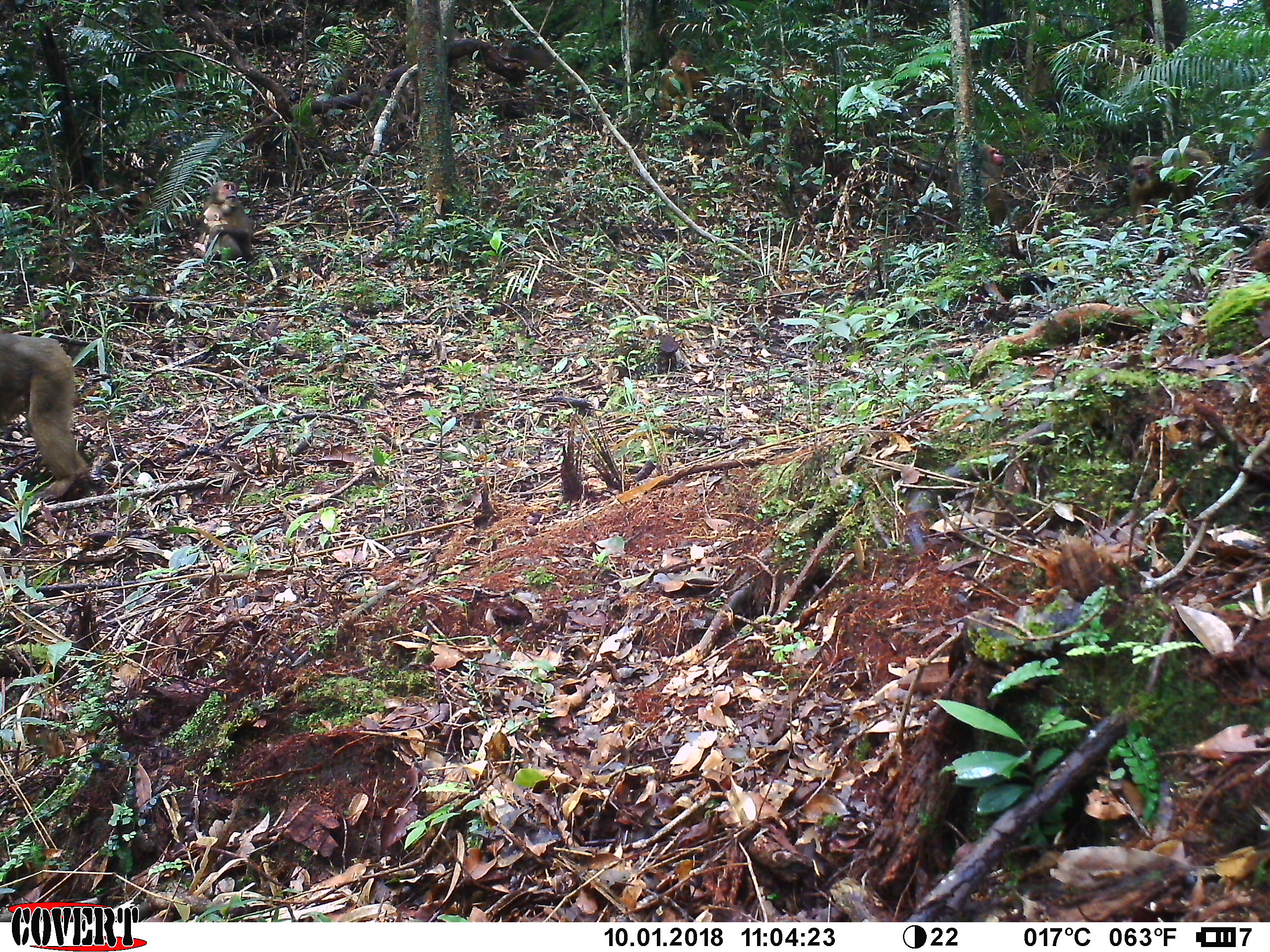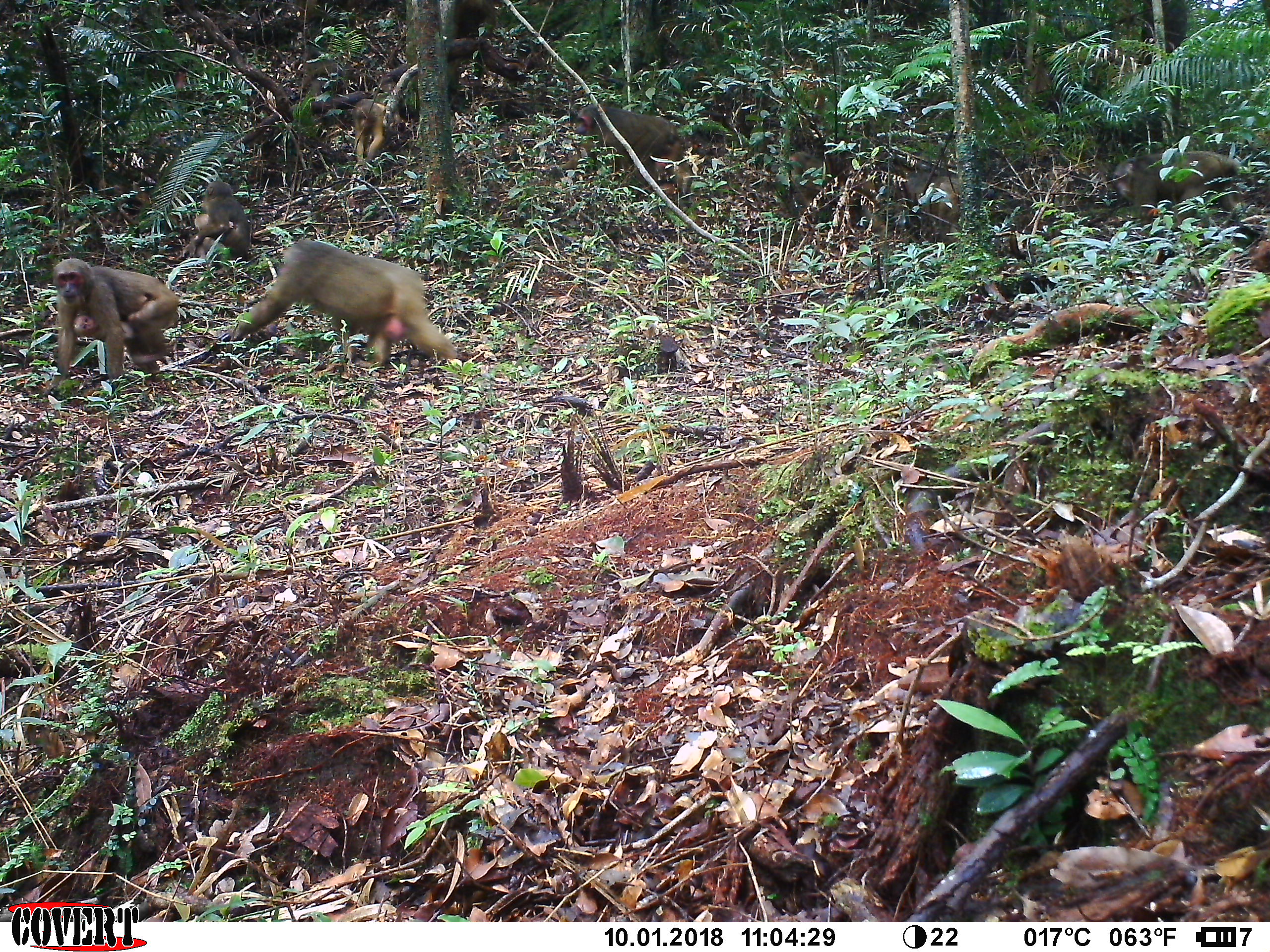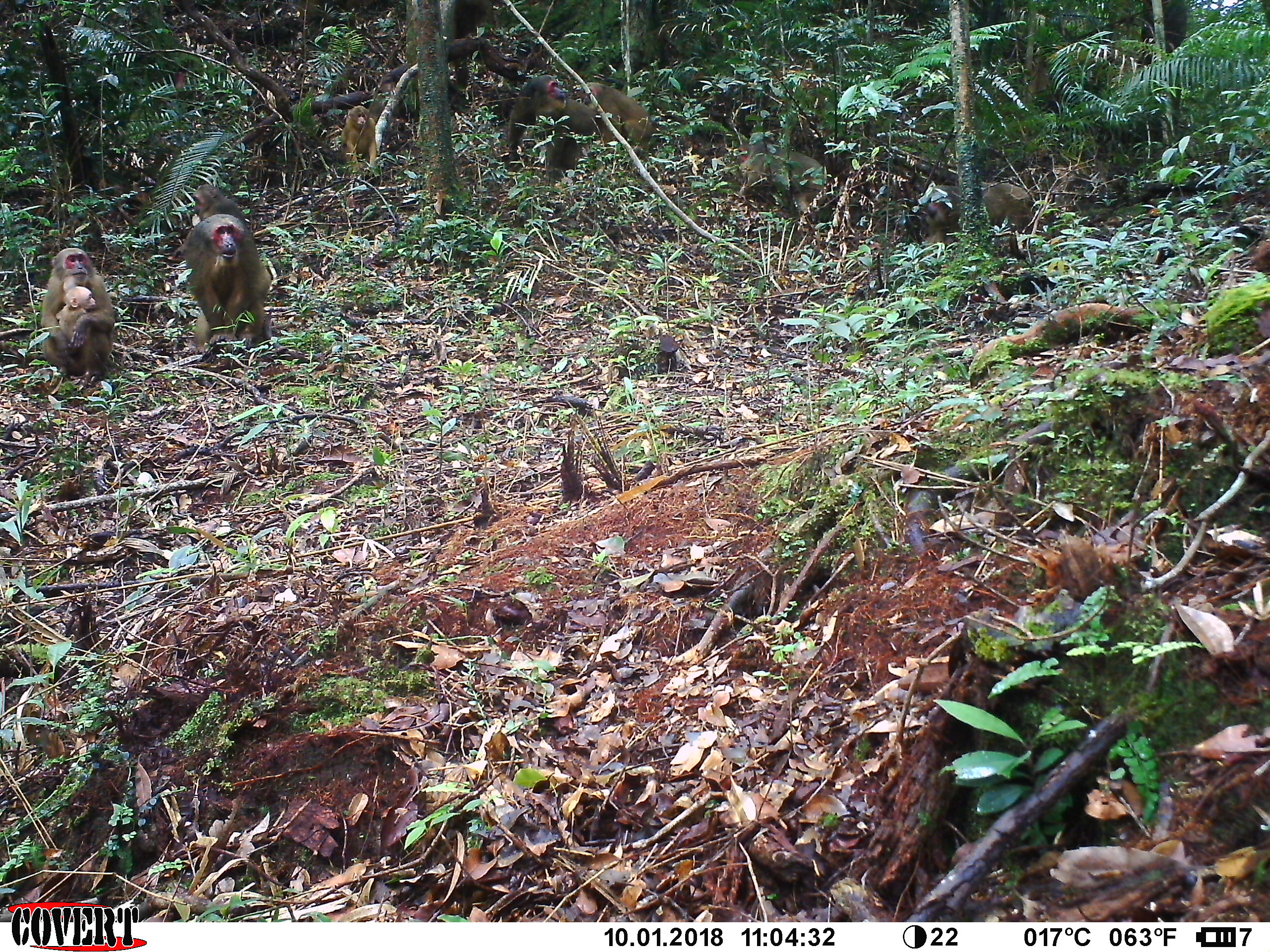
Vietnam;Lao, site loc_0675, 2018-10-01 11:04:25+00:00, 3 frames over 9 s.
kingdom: Animalia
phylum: Chordata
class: Mammalia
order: Primates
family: Cercopithecidae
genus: Macaca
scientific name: Macaca arctoides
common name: stump-tailed macaque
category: stump tailed macaque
Stump tailed macaque (stump-tailed macaque) (Macaca arctoides). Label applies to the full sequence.